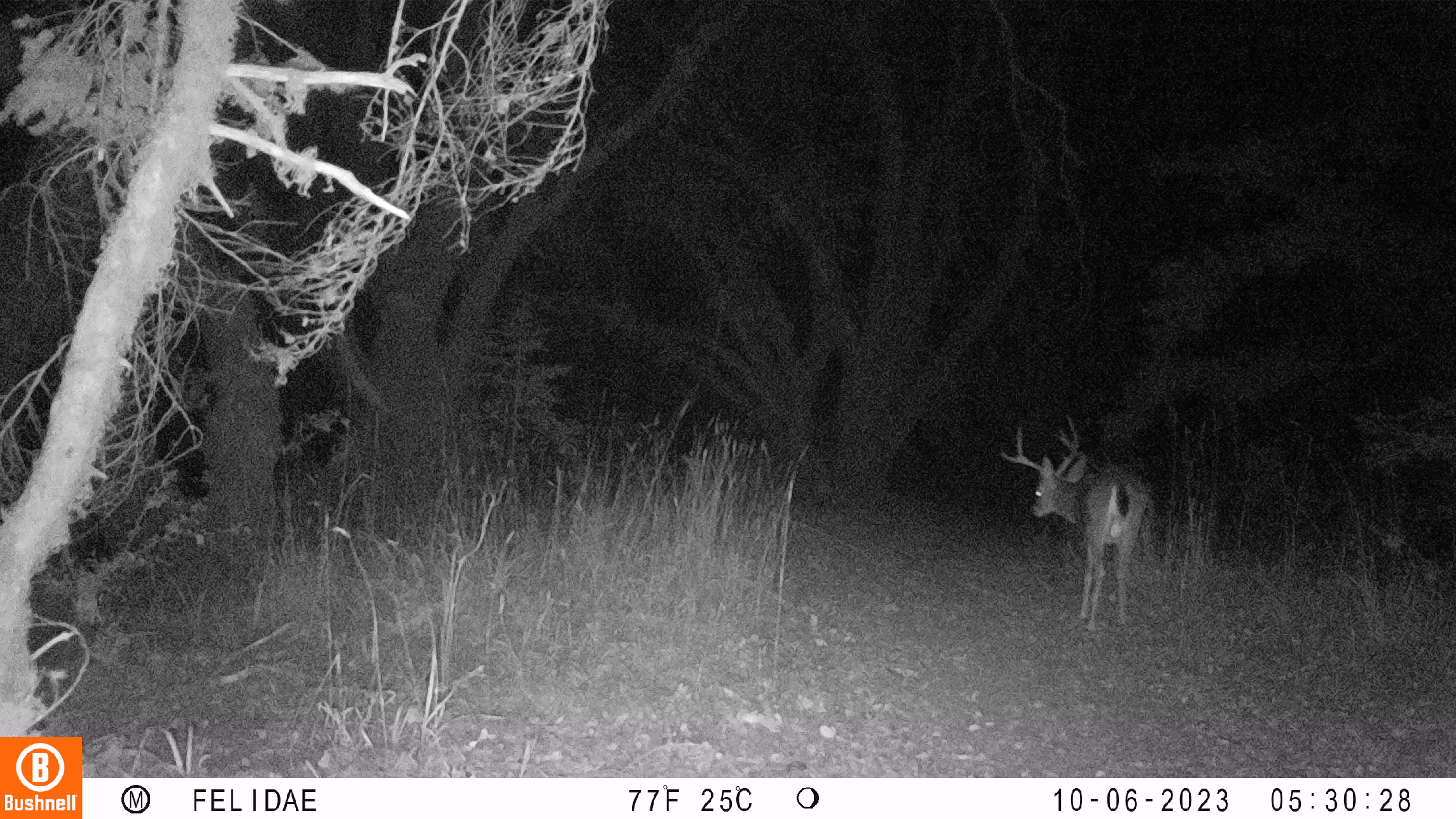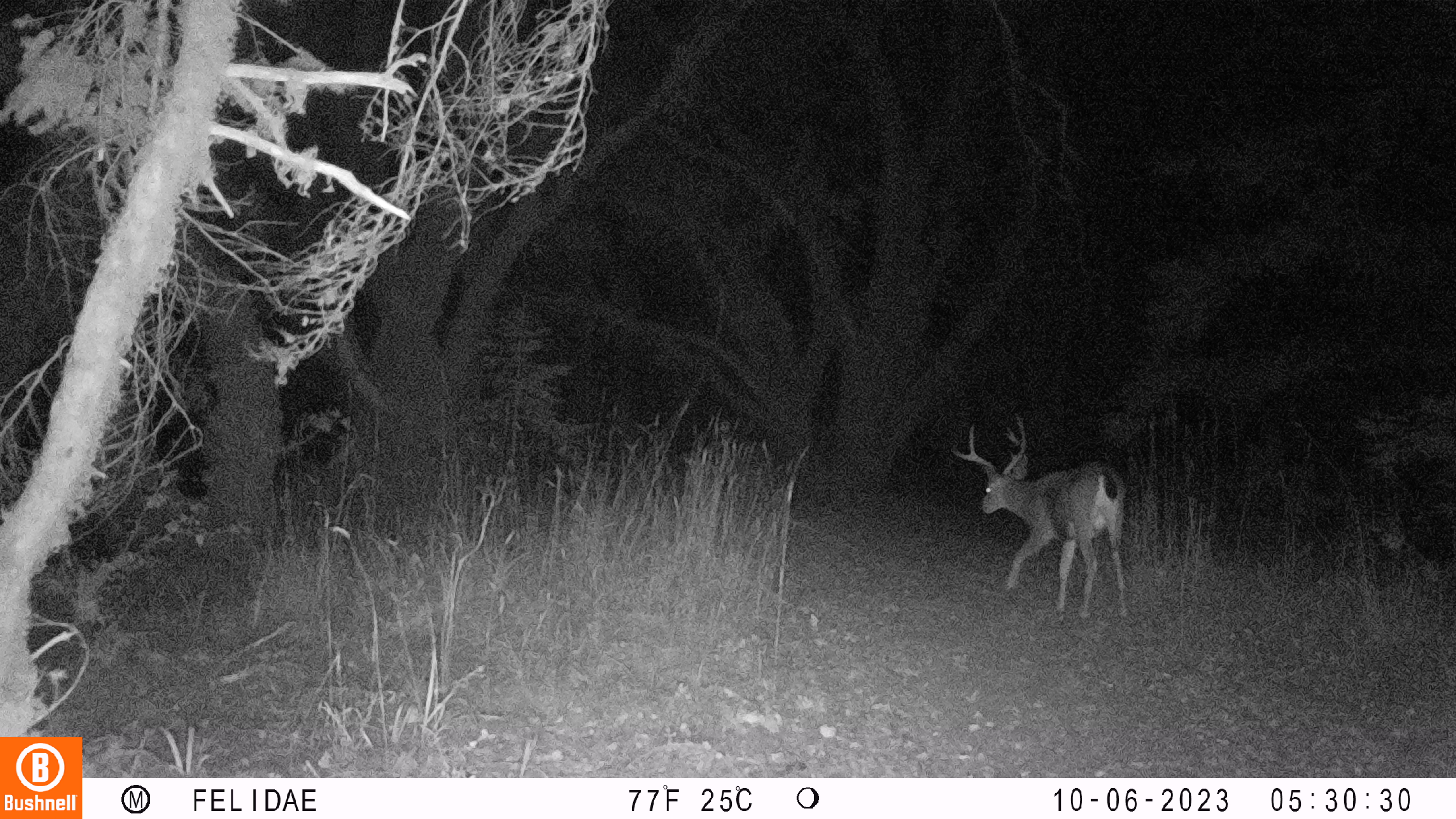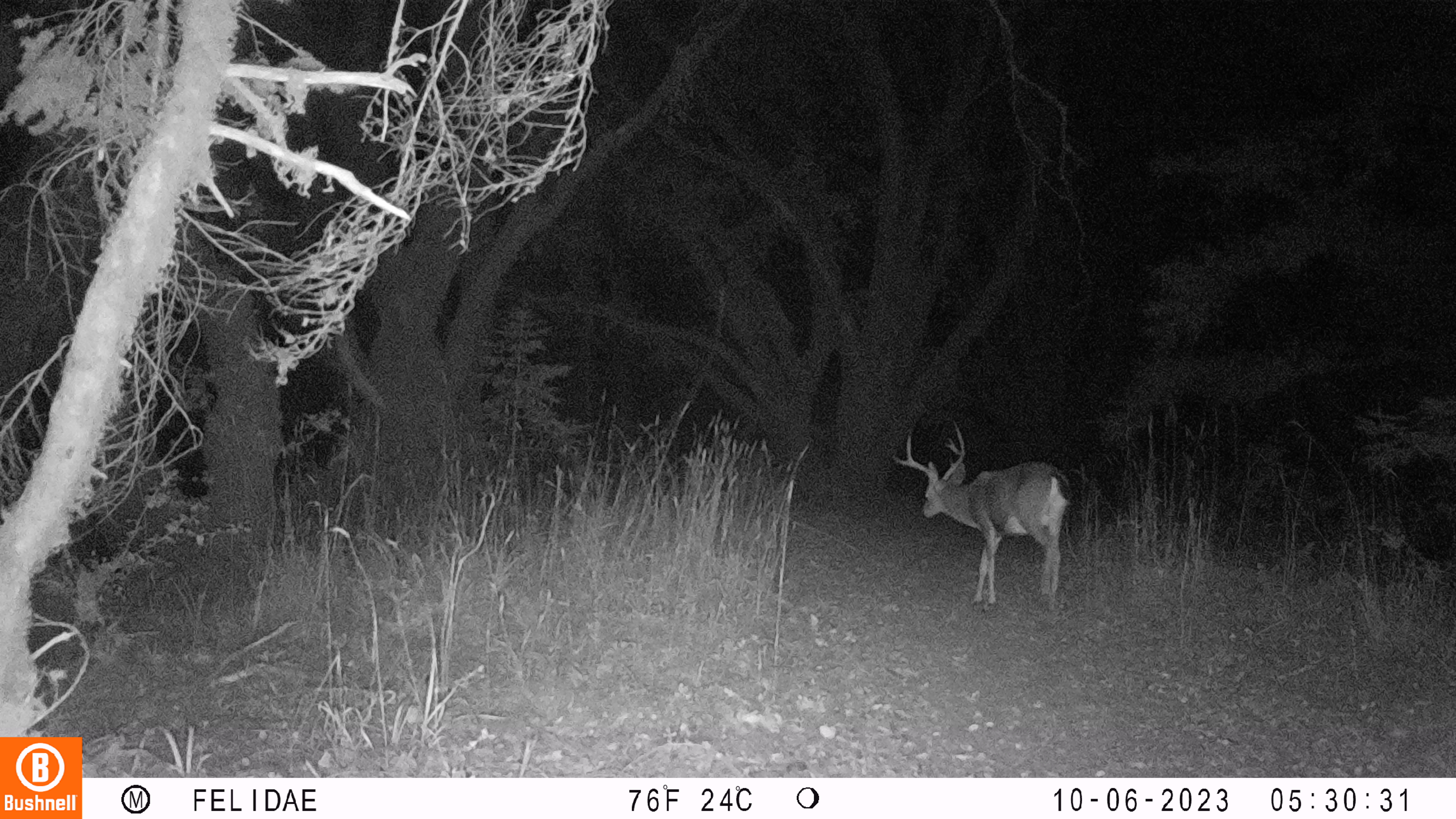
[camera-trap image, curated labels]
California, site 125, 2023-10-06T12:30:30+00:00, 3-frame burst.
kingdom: Animalia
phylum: Chordata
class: Mammalia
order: Artiodactyla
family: Cervidae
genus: Odocoileus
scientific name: Odocoileus hemionus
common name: mule deer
Mule deer (Odocoileus hemionus).